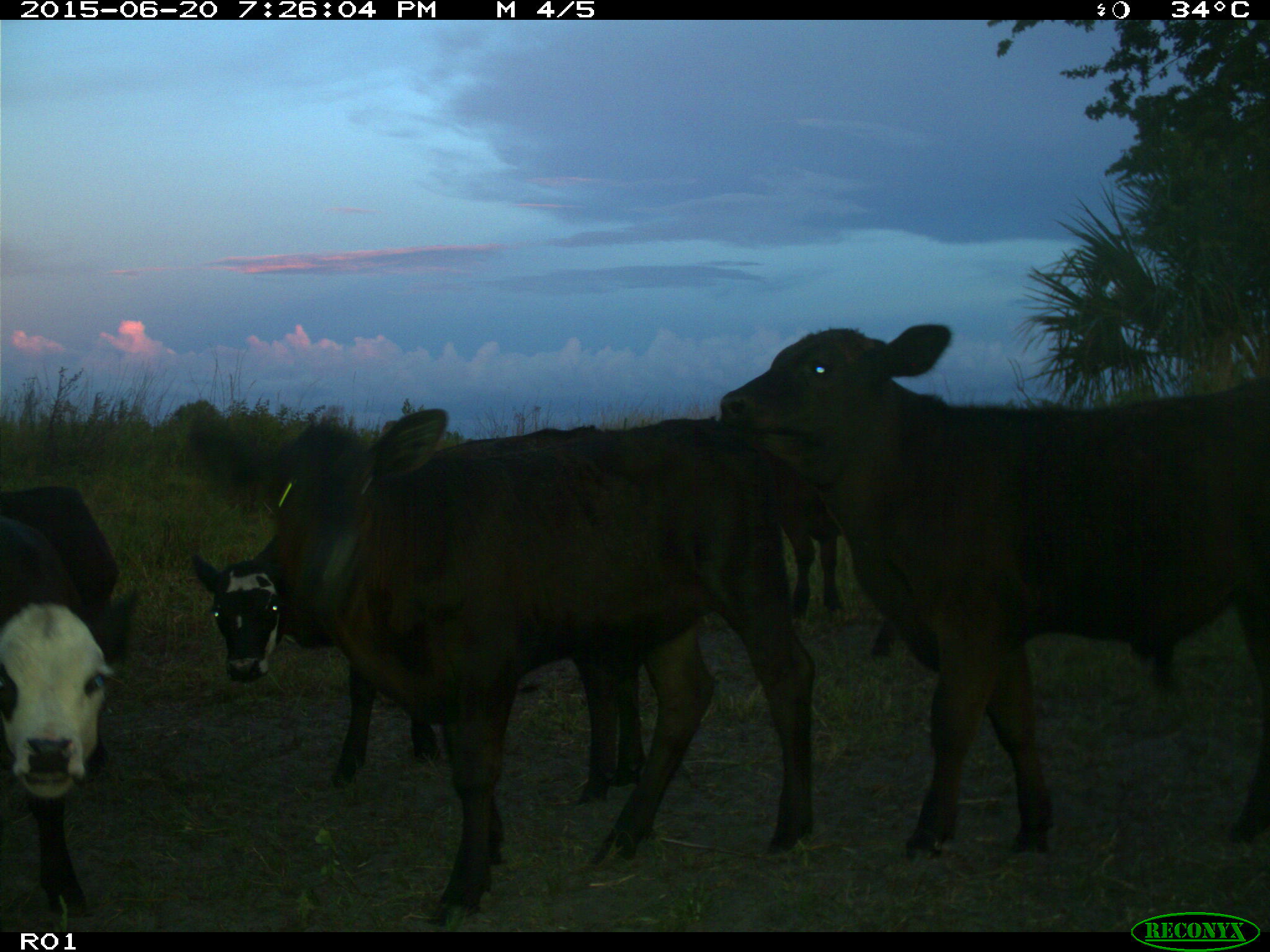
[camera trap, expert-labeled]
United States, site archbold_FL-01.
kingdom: Animalia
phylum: Chordata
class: Mammalia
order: Artiodactyla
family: Bovidae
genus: Bos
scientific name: Bos taurus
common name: domestic cow